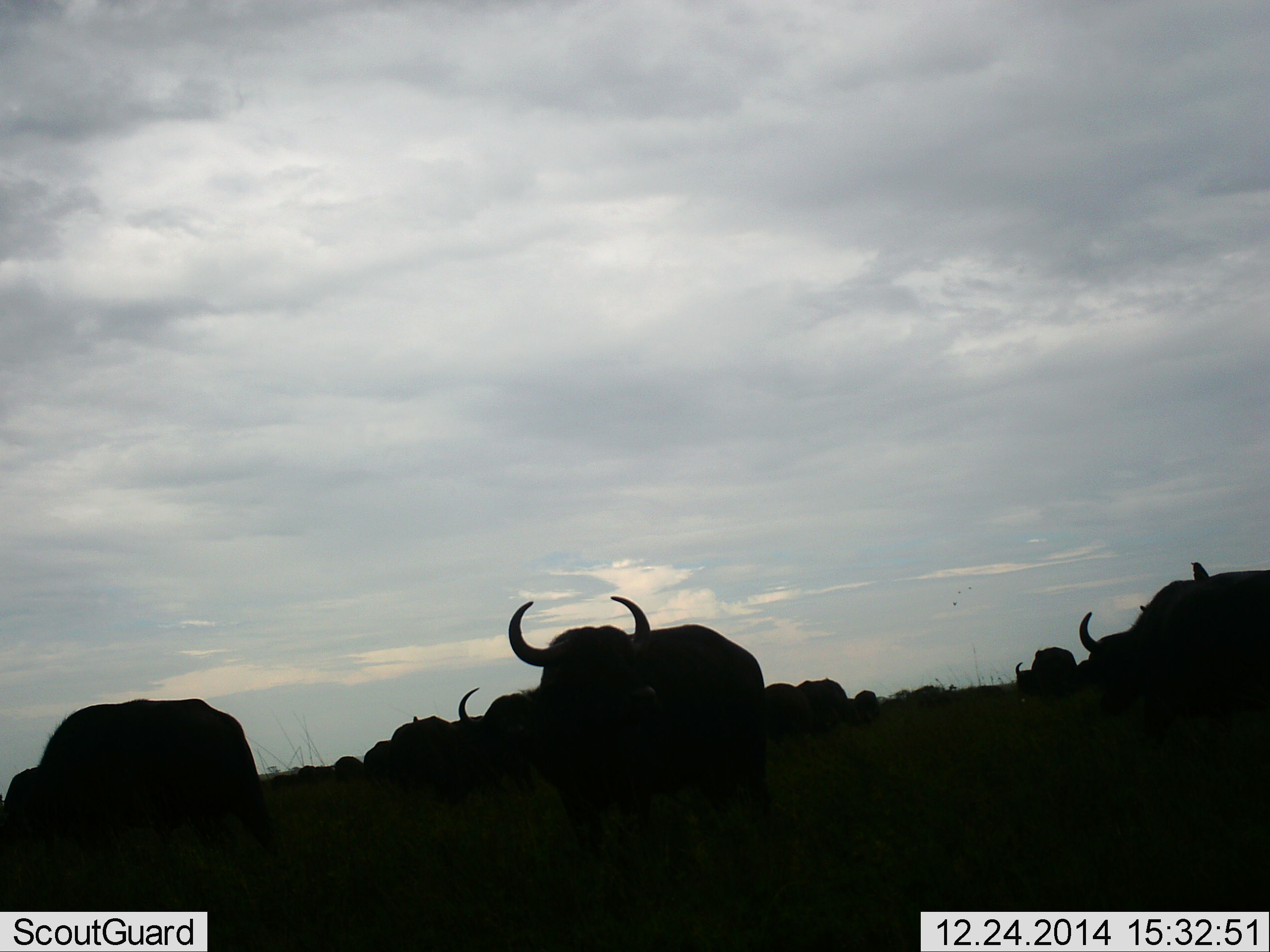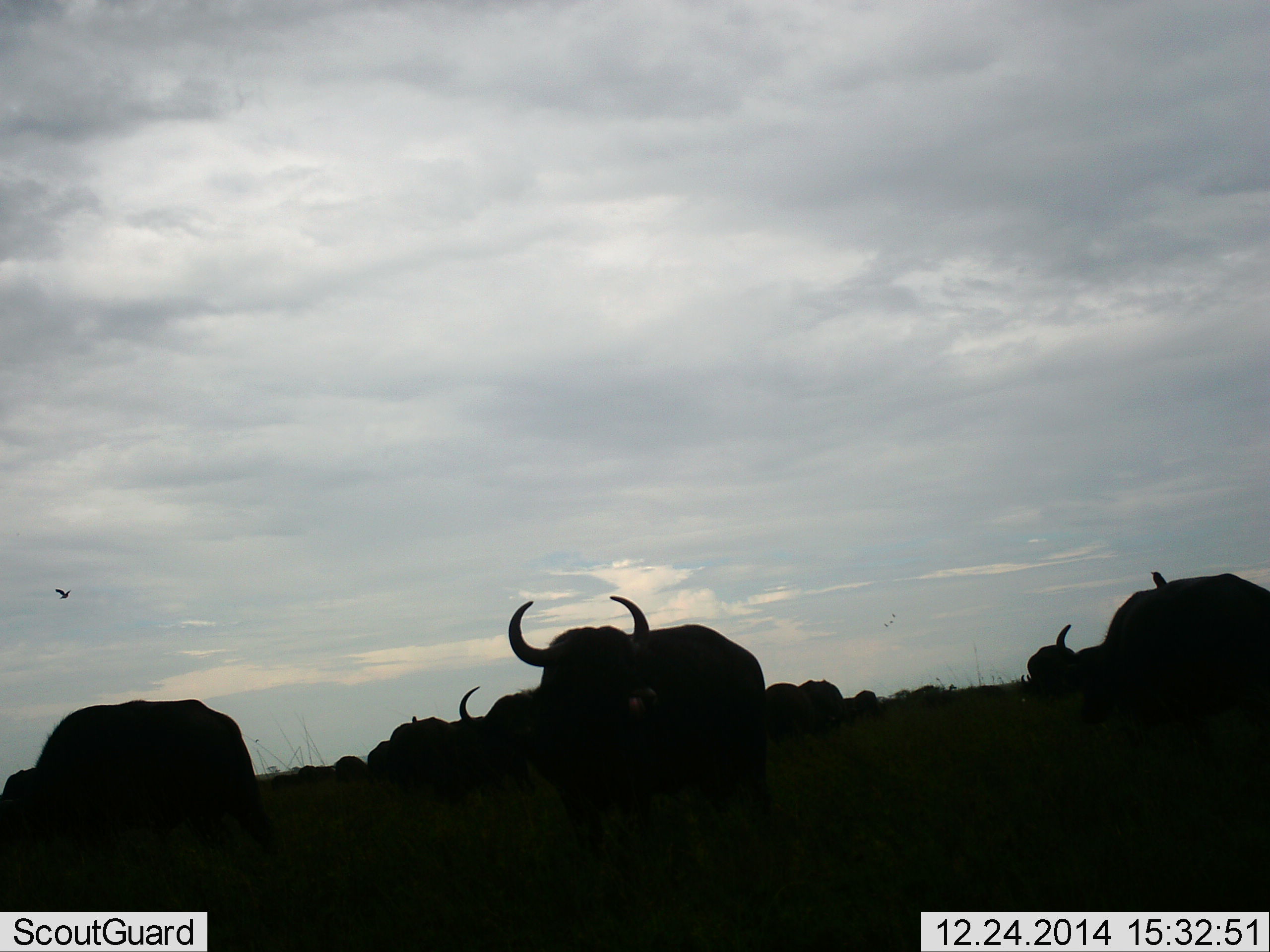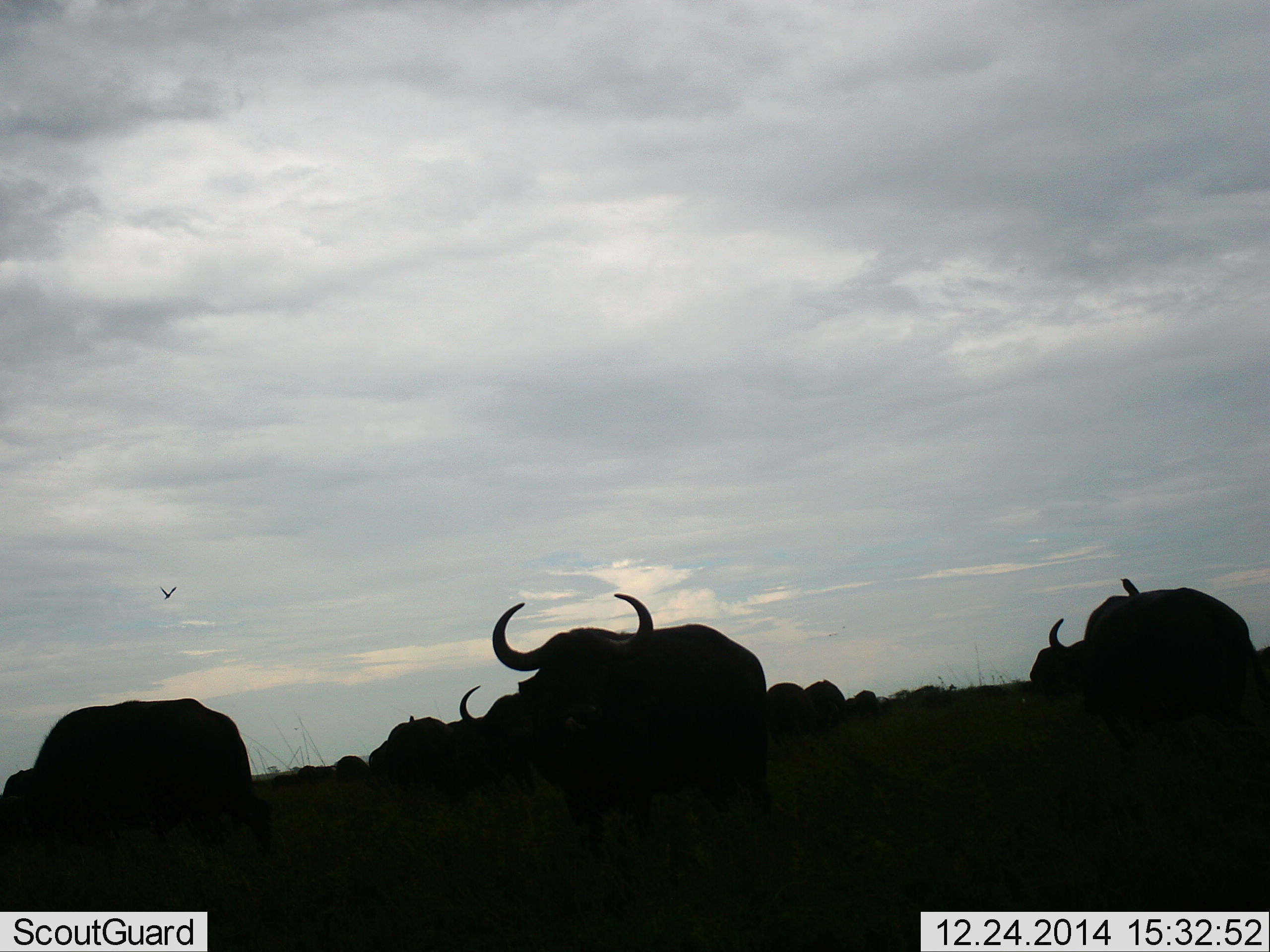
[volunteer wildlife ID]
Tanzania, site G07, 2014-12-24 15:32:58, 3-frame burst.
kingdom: Animalia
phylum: Chordata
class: Mammalia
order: Artiodactyla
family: Bovidae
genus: Connochaetes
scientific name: Connochaetes taurinus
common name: blue wildebeest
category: wildebeest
Wildebeest (blue wildebeest) (Connochaetes taurinus), count 11-50. Behavior (volunteer vote fractions): standing 75%, resting 17%, moving 33%, interacting 8%. Young present (vote fraction): 0%. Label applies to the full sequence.